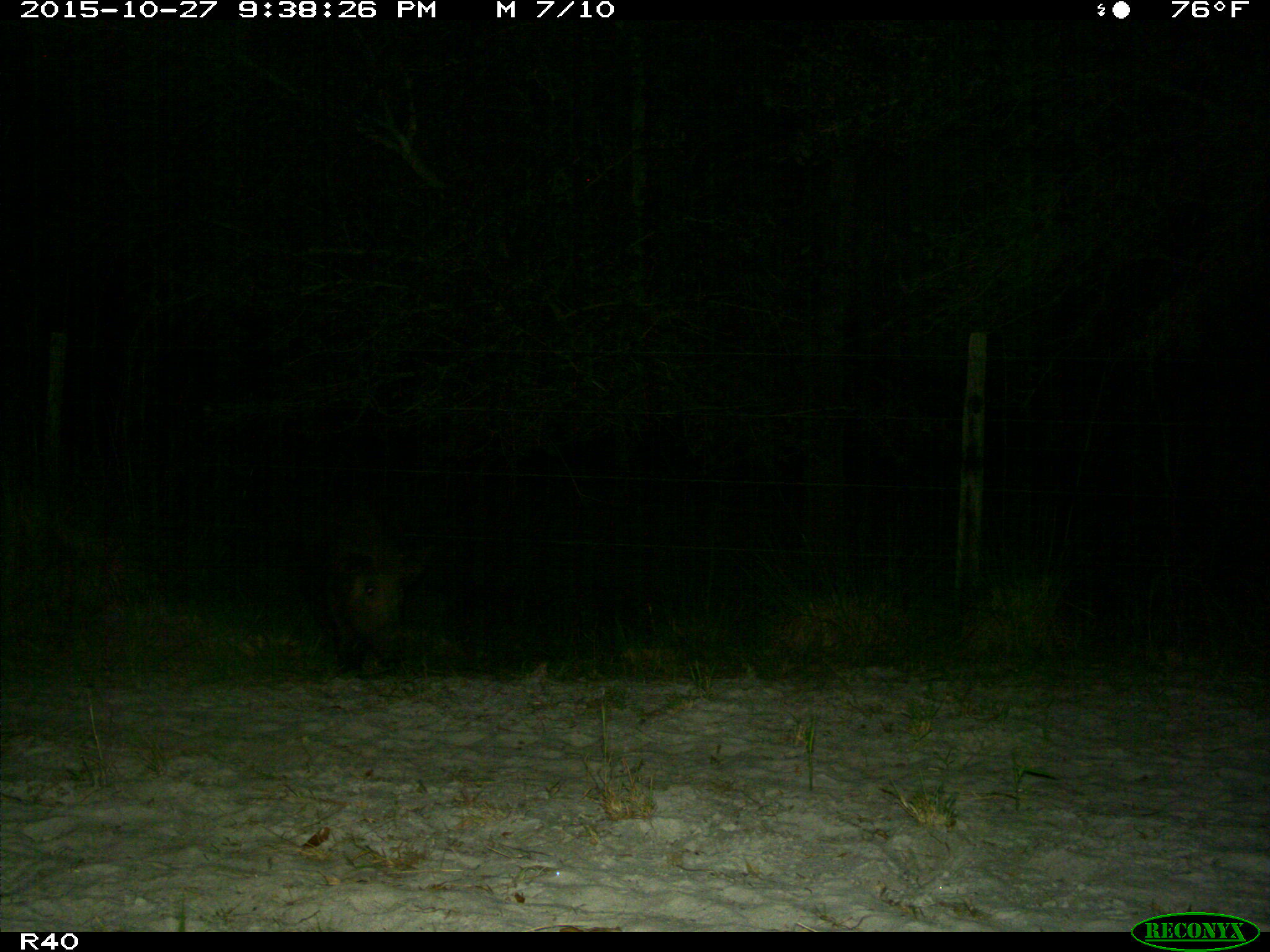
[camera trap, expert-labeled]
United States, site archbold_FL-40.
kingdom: Animalia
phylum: Chordata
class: Mammalia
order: Artiodactyla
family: Suidae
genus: Sus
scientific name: Sus scrofa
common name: wild boar